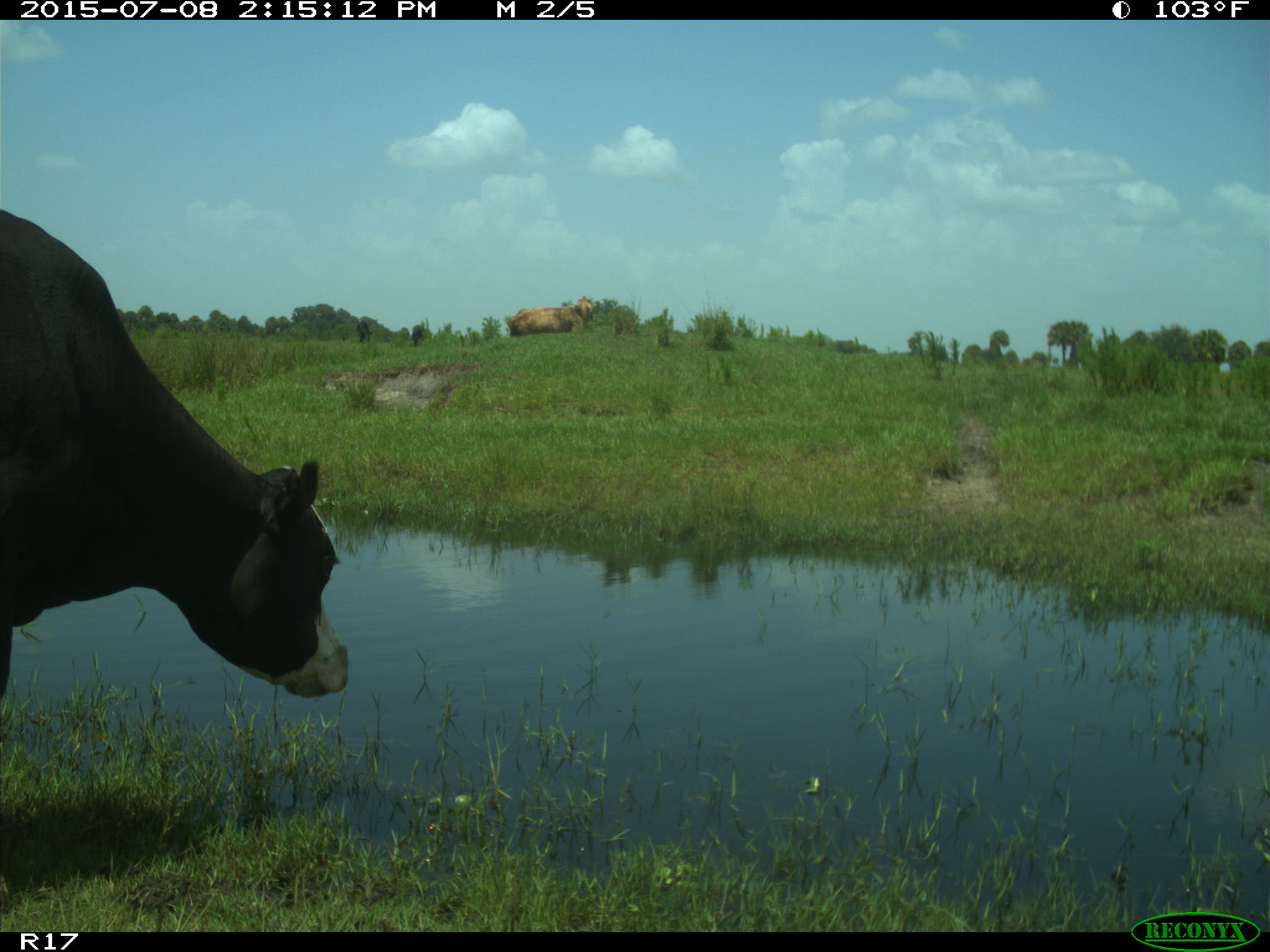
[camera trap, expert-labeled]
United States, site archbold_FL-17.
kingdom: Animalia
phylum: Chordata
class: Mammalia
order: Artiodactyla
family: Bovidae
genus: Bos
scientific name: Bos taurus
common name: domestic cow